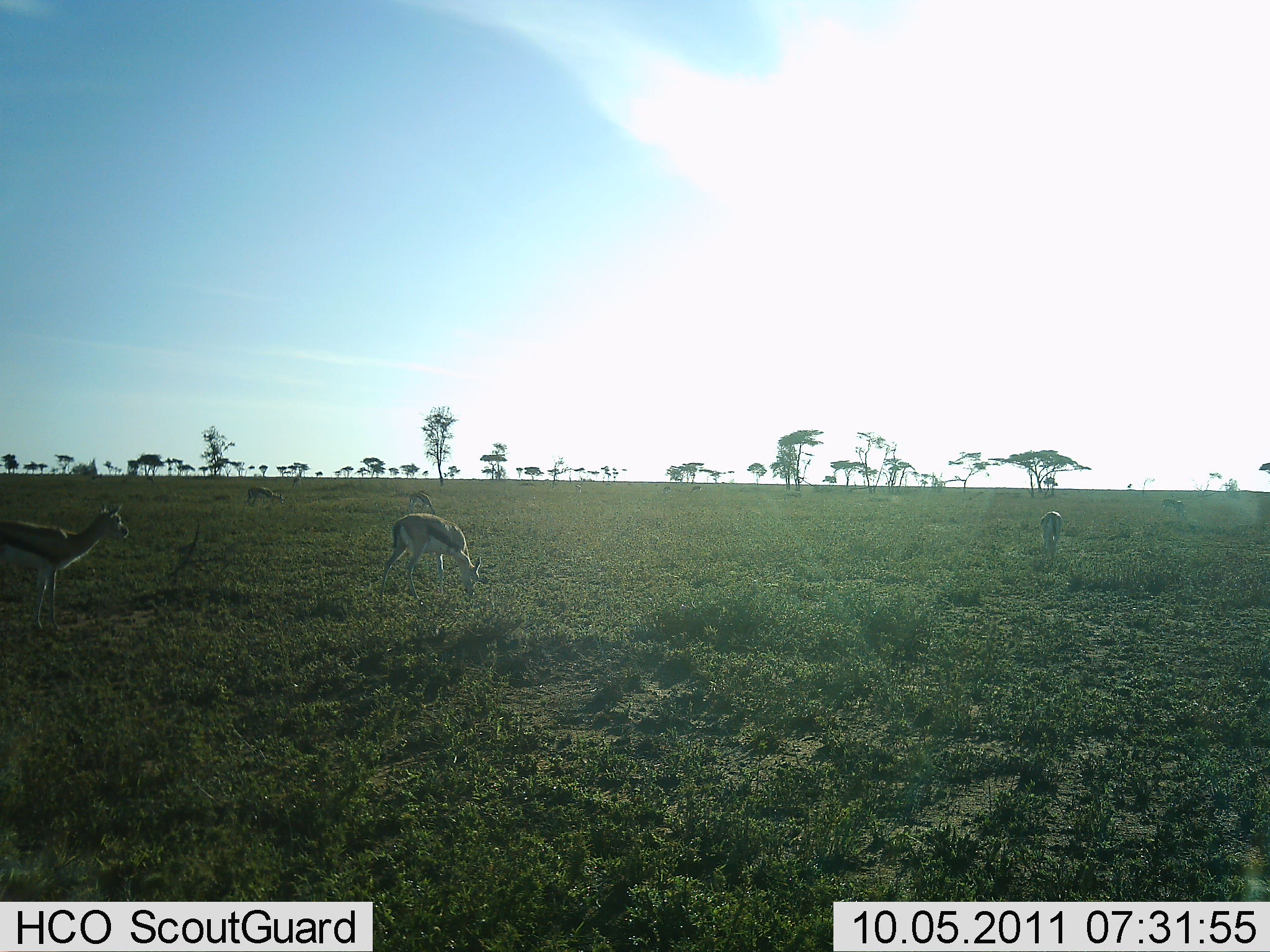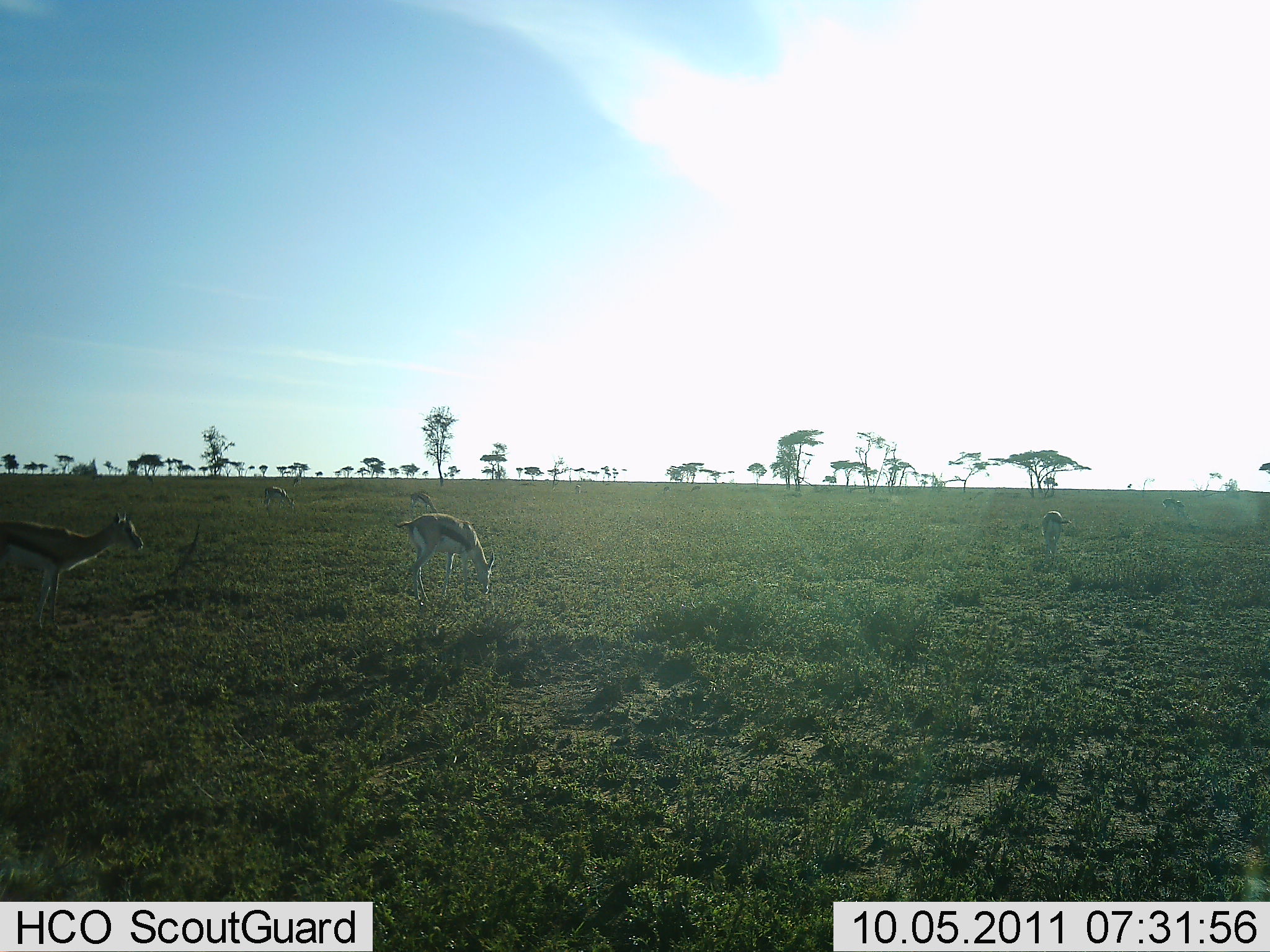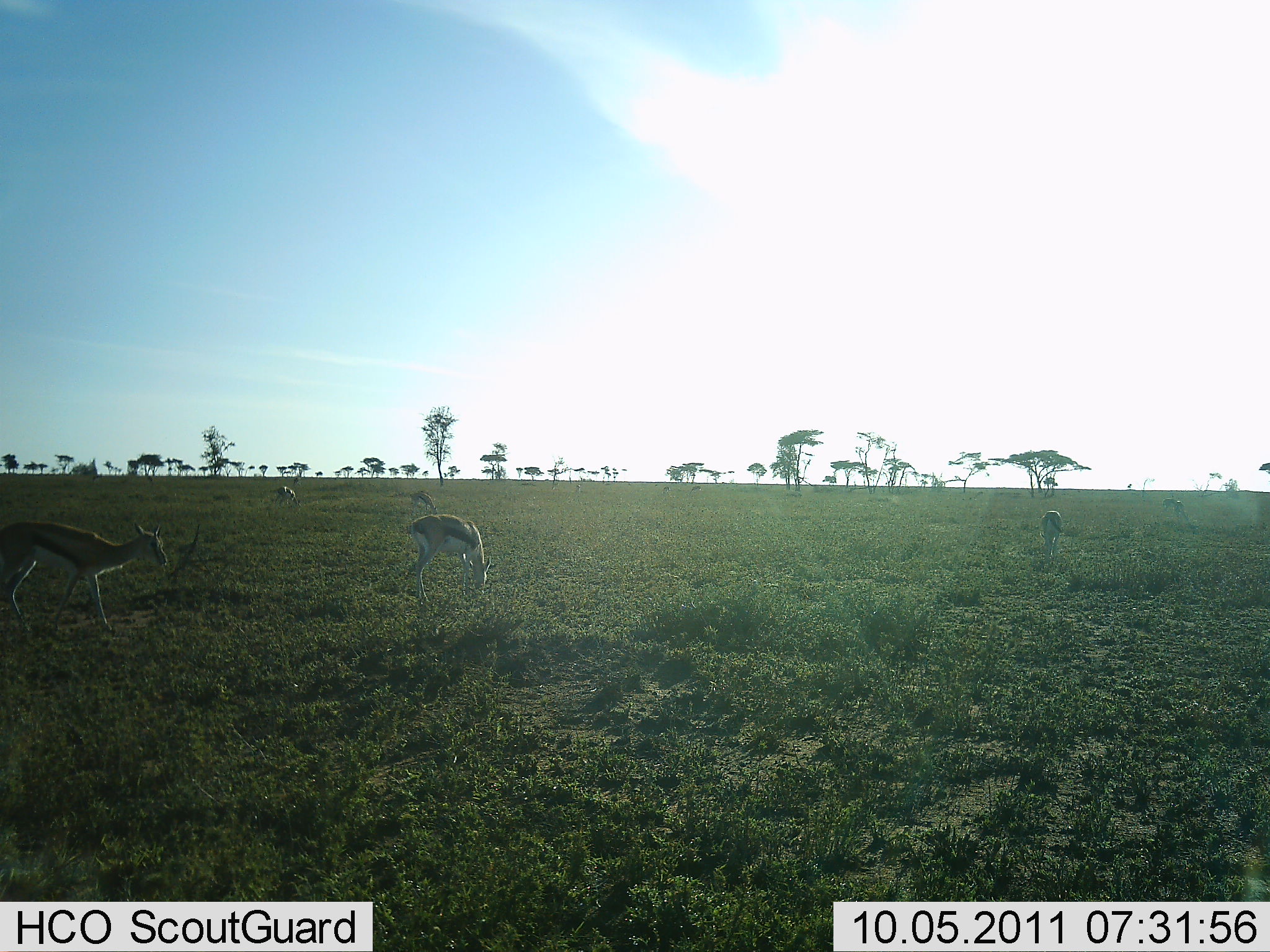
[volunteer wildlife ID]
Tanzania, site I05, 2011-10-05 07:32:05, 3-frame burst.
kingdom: Animalia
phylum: Chordata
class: Mammalia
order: Artiodactyla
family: Bovidae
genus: Eudorcas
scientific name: Eudorcas thomsonii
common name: thomson's gazelle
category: gazellethomsons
Gazellethomsons (thomson's gazelle) (Eudorcas thomsonii), count 5. Behavior (volunteer vote fractions): standing 69%, resting 0%, moving 62%, interacting 0%. Young present (vote fraction): 0%. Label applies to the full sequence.